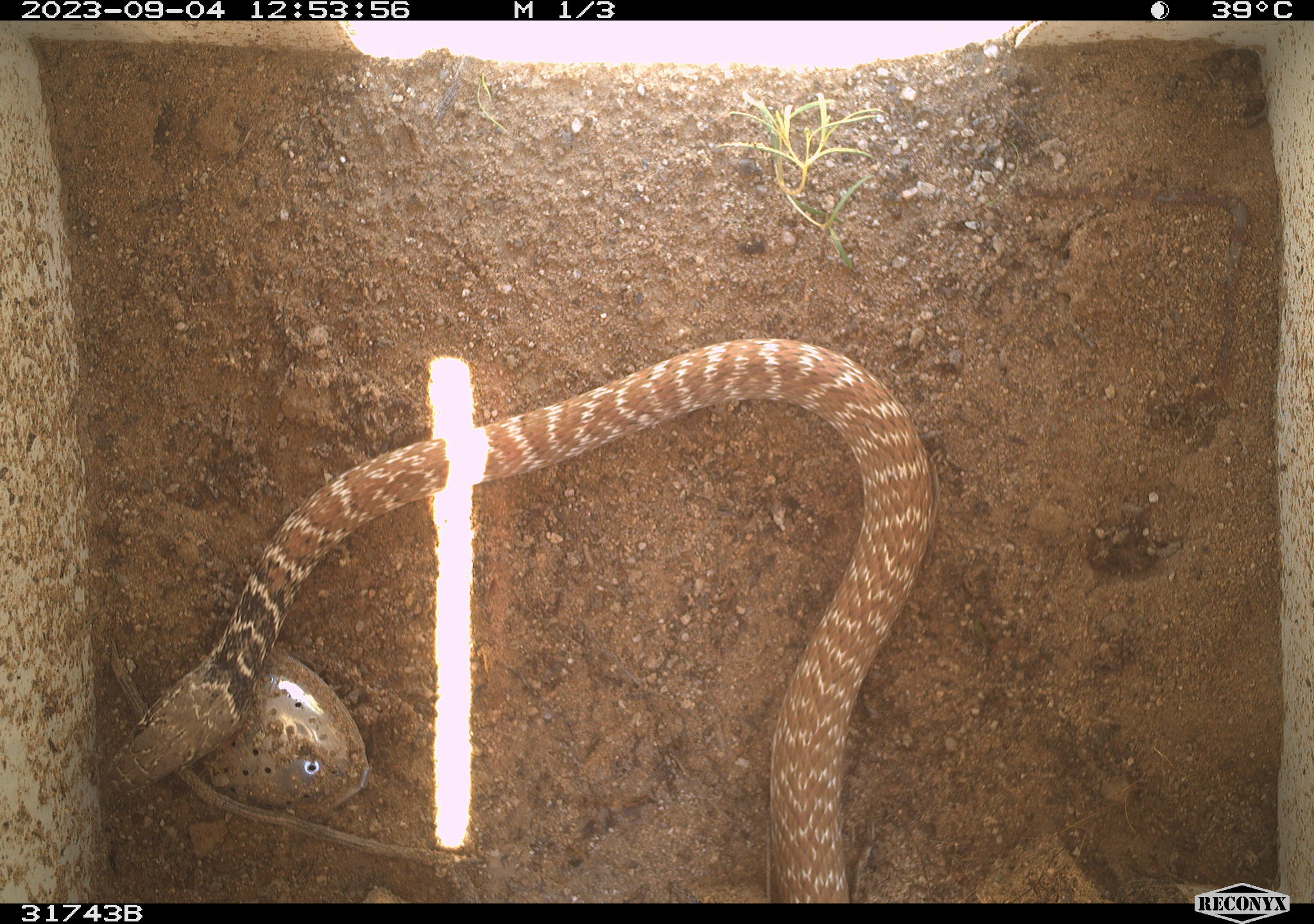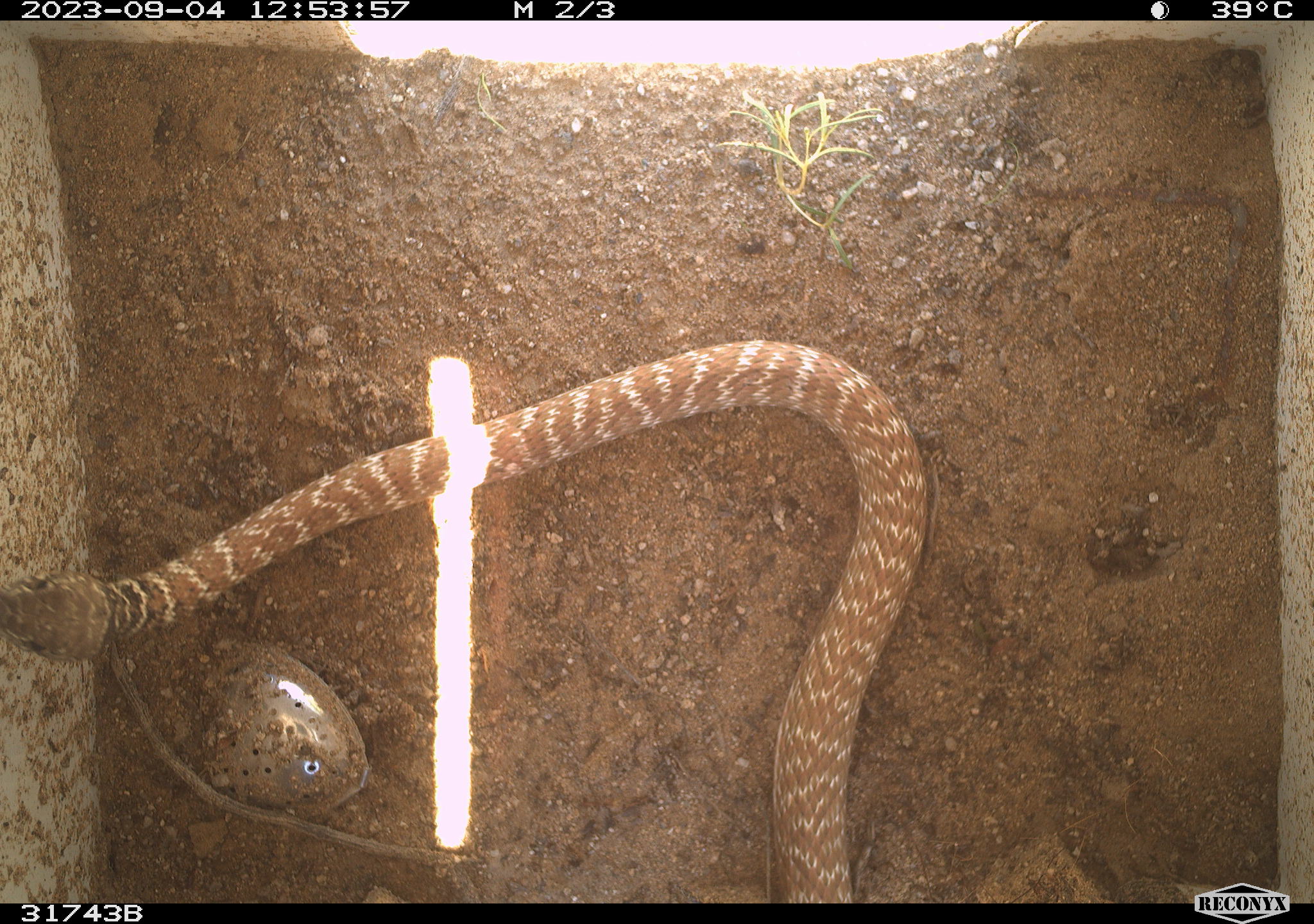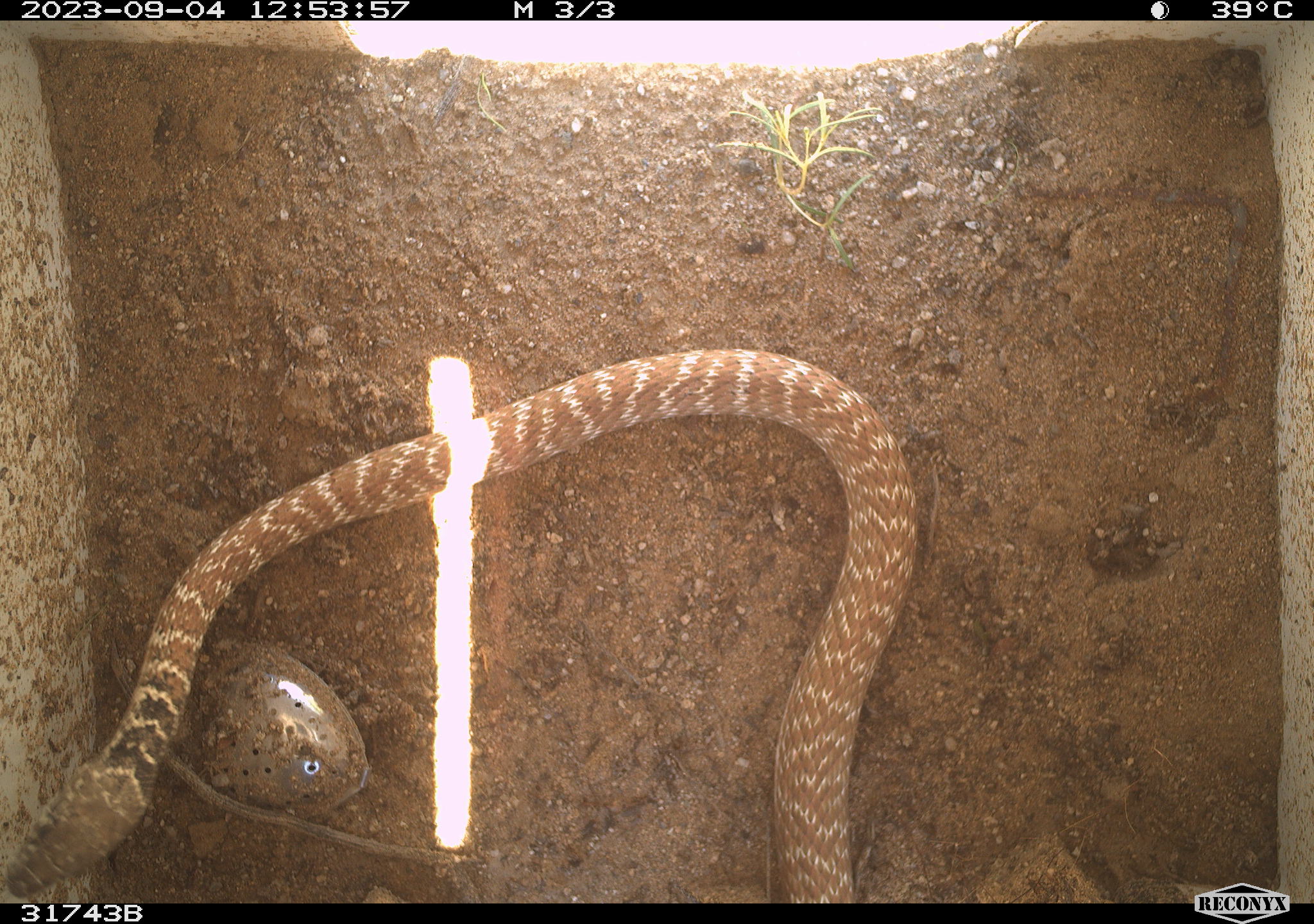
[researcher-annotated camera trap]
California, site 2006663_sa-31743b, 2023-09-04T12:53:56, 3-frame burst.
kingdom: Animalia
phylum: Chordata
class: Reptilia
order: Squamata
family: Colubridae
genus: Masticophis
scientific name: Masticophis flagellum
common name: coachwhip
Coachwhip (Masticophis flagellum).